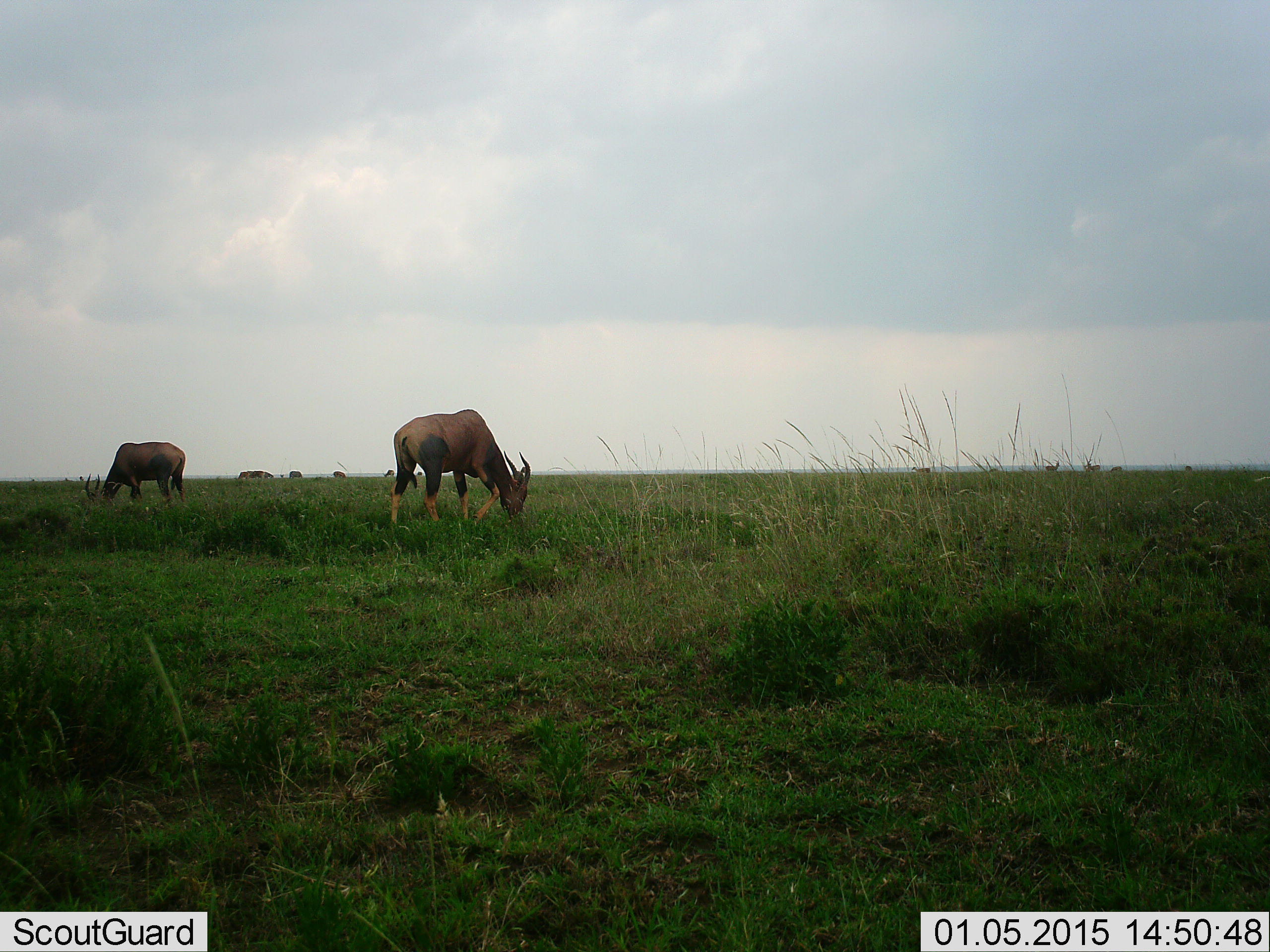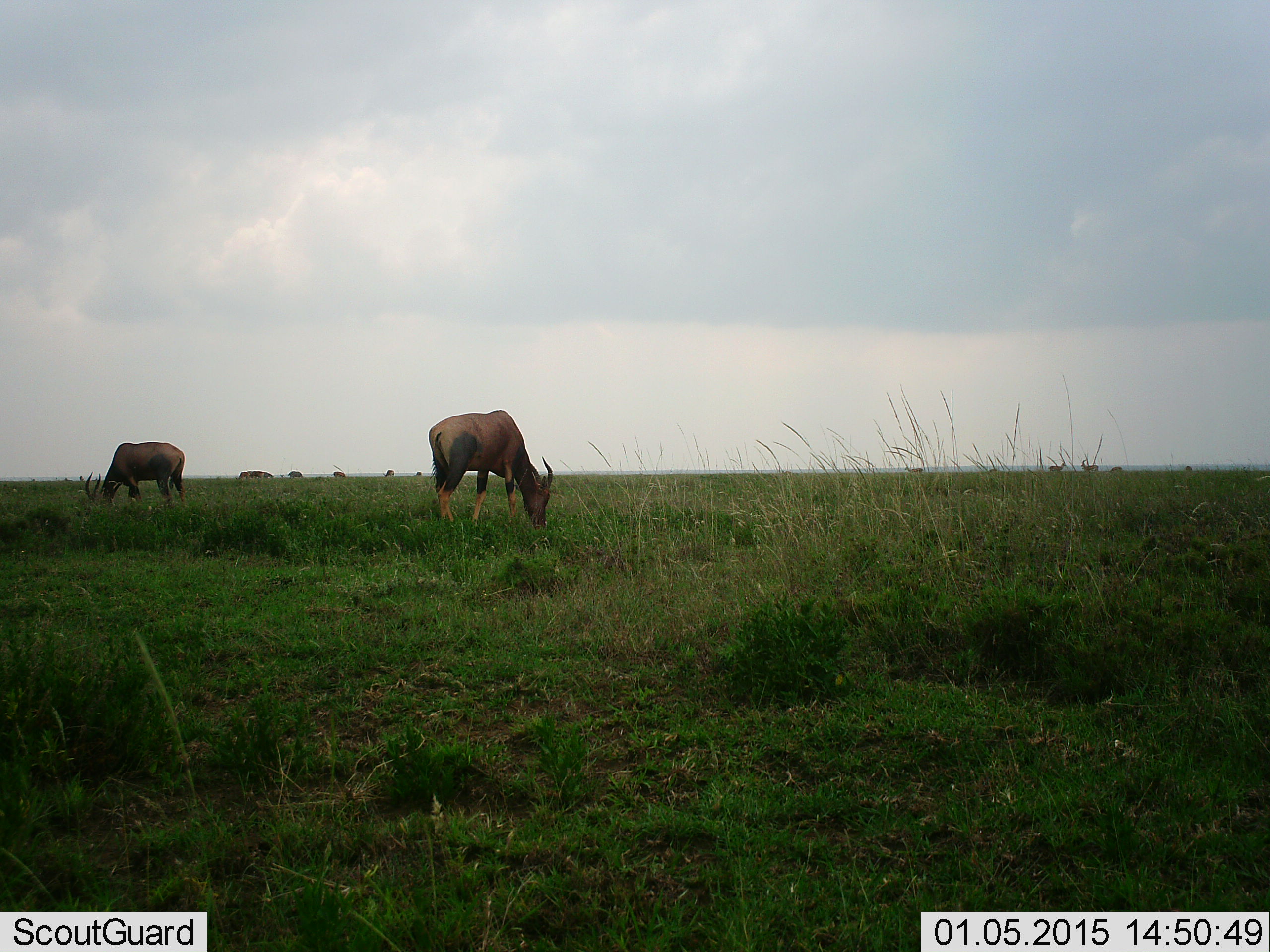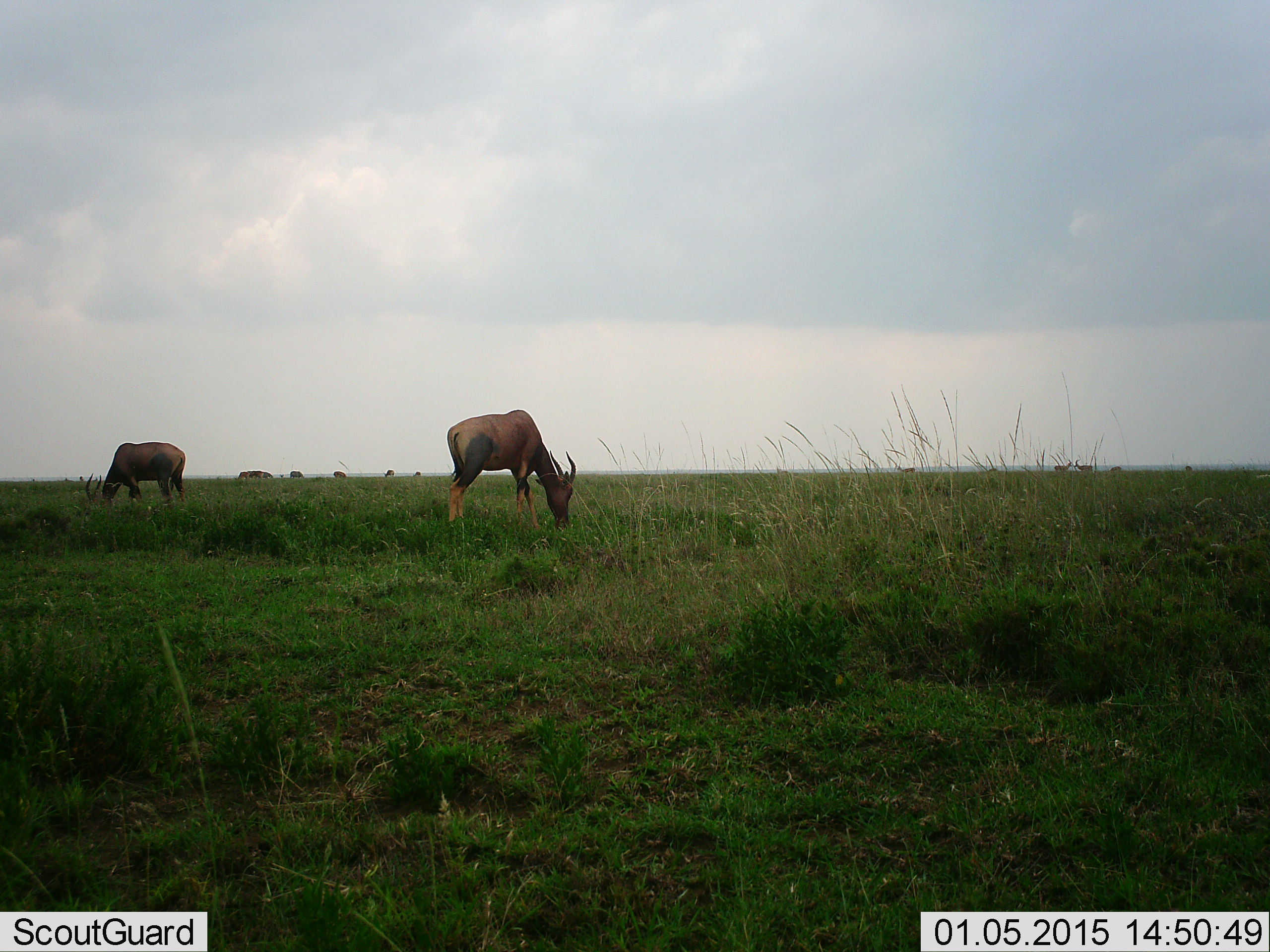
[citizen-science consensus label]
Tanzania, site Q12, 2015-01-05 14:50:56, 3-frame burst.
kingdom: Animalia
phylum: Chordata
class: Mammalia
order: Artiodactyla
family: Bovidae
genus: Damaliscus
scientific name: Damaliscus lunatus jimela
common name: topi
Topi (Damaliscus lunatus jimela), count 2. Behavior (volunteer vote fractions): standing 27%, resting 0%, moving 18%, interacting 9%. Young present (vote fraction): 0%. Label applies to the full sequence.